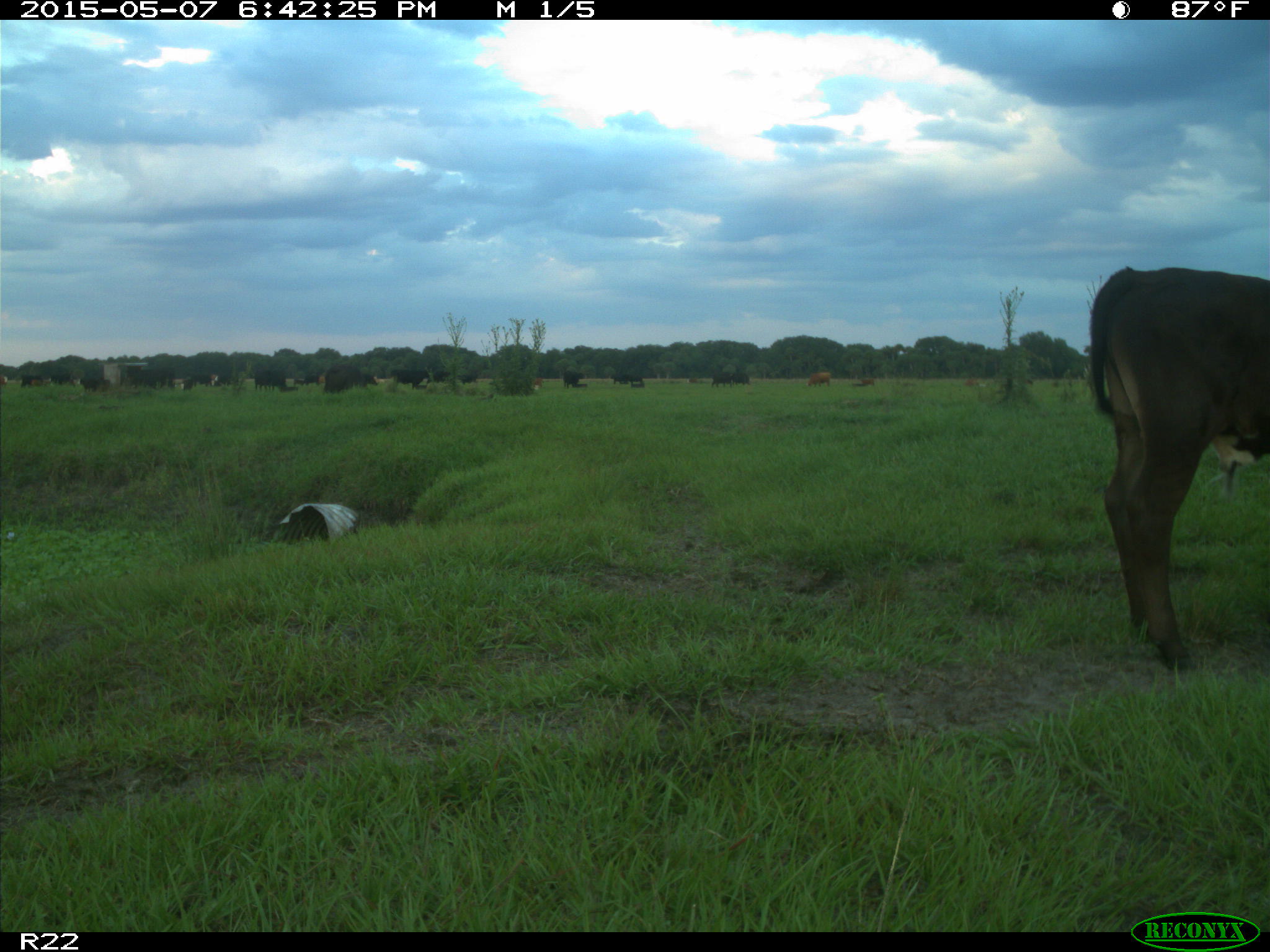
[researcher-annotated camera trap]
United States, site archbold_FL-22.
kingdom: Animalia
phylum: Chordata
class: Mammalia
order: Artiodactyla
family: Bovidae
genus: Bos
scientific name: Bos taurus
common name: domestic cow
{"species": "Bos taurus (domestic cow)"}